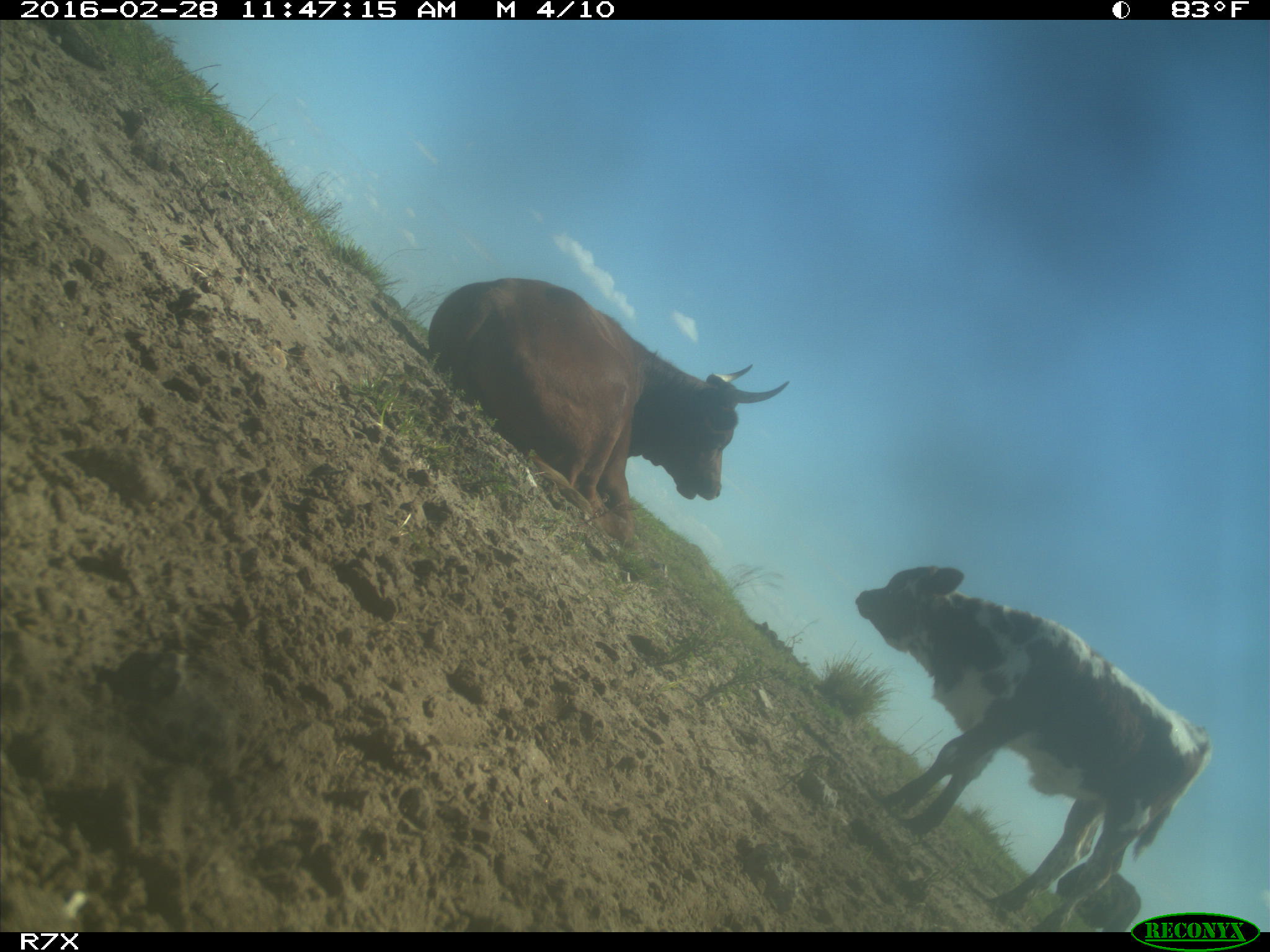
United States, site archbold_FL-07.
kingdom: Animalia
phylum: Chordata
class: Mammalia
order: Artiodactyla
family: Bovidae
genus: Bos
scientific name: Bos taurus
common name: domestic cow